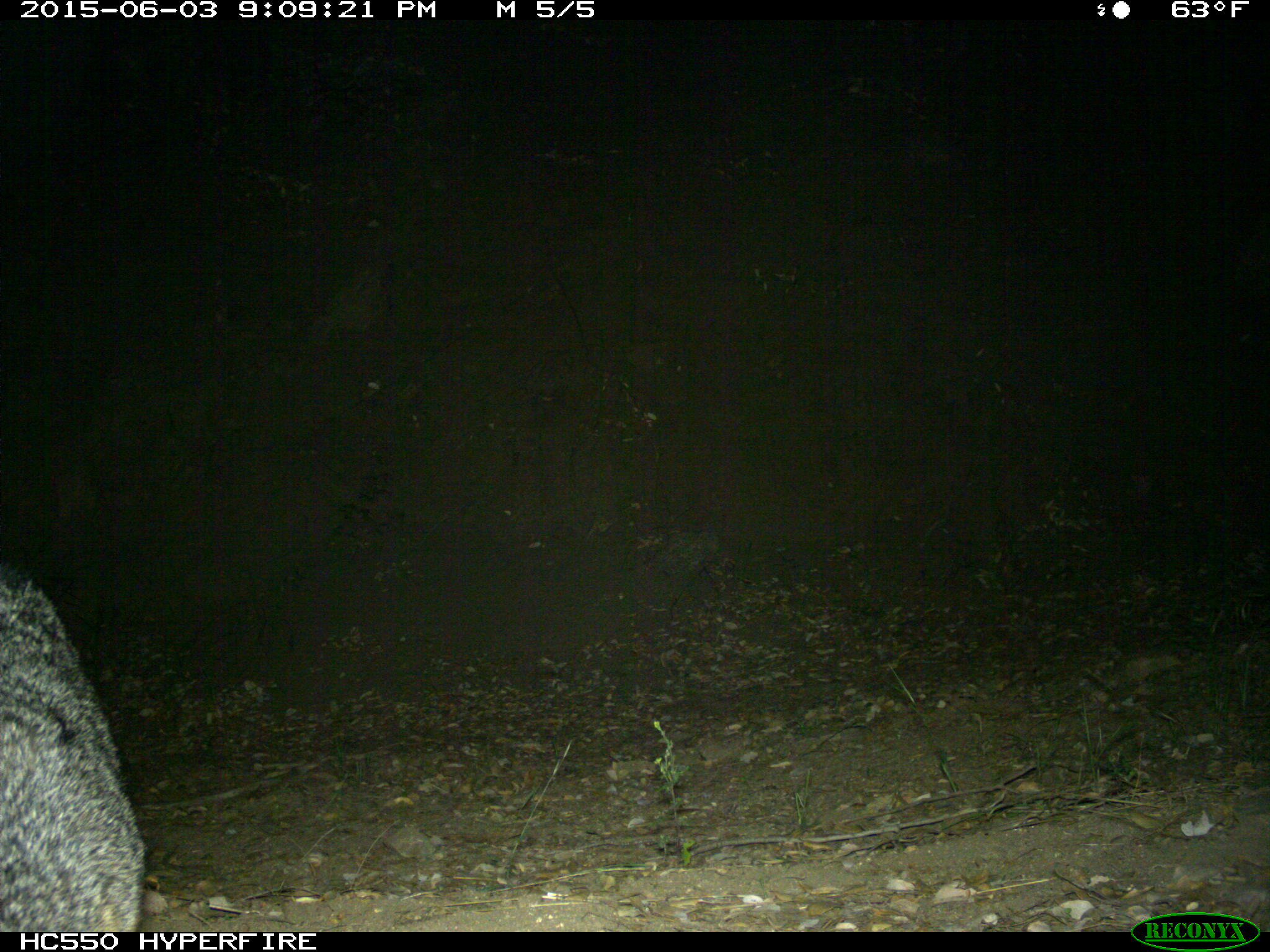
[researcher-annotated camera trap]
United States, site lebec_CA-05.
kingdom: Animalia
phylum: Chordata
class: Mammalia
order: Carnivora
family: Canidae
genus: Urocyon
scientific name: Urocyon cinereoargenteus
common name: gray fox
Urocyon cinereoargenteus (gray fox).